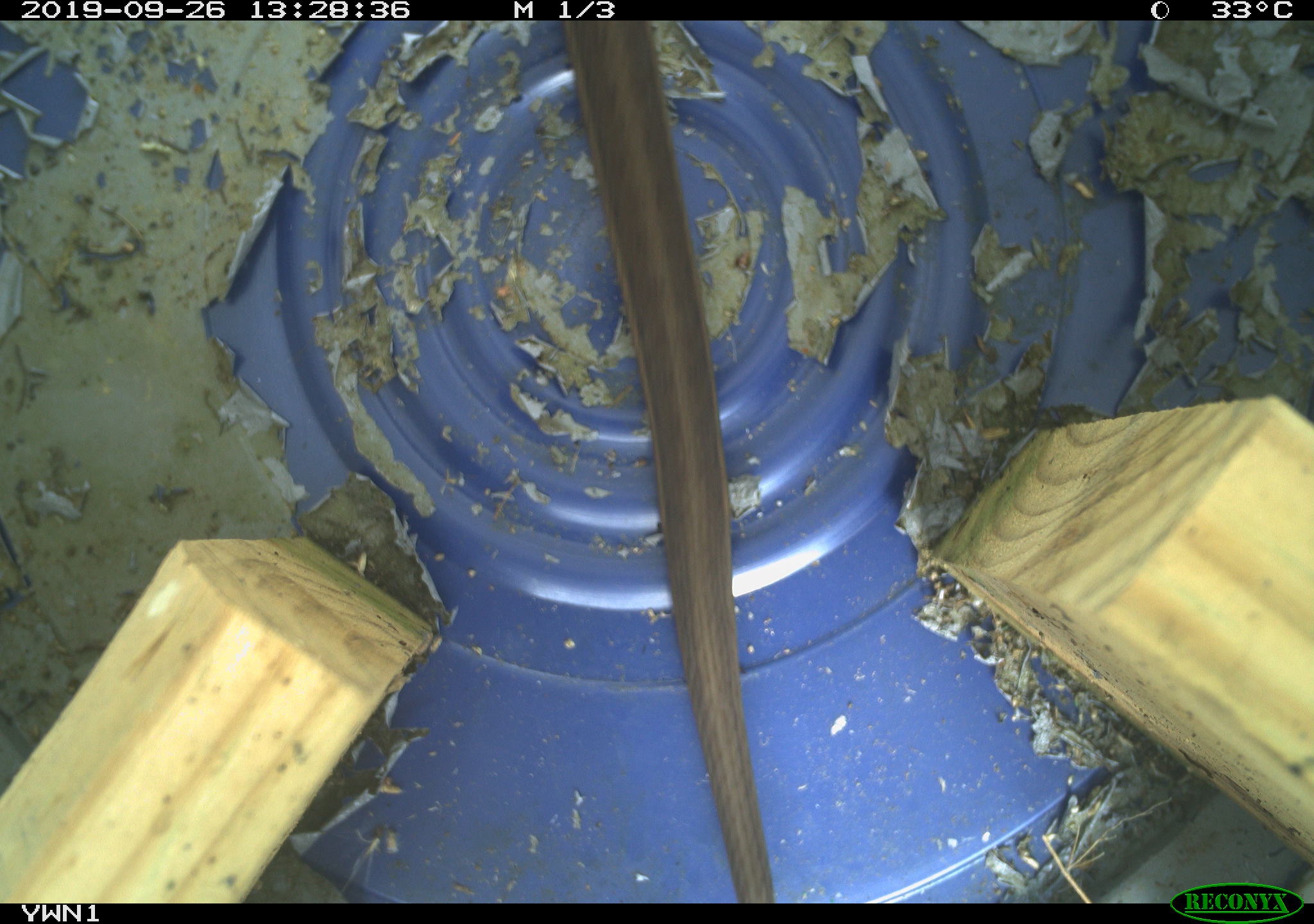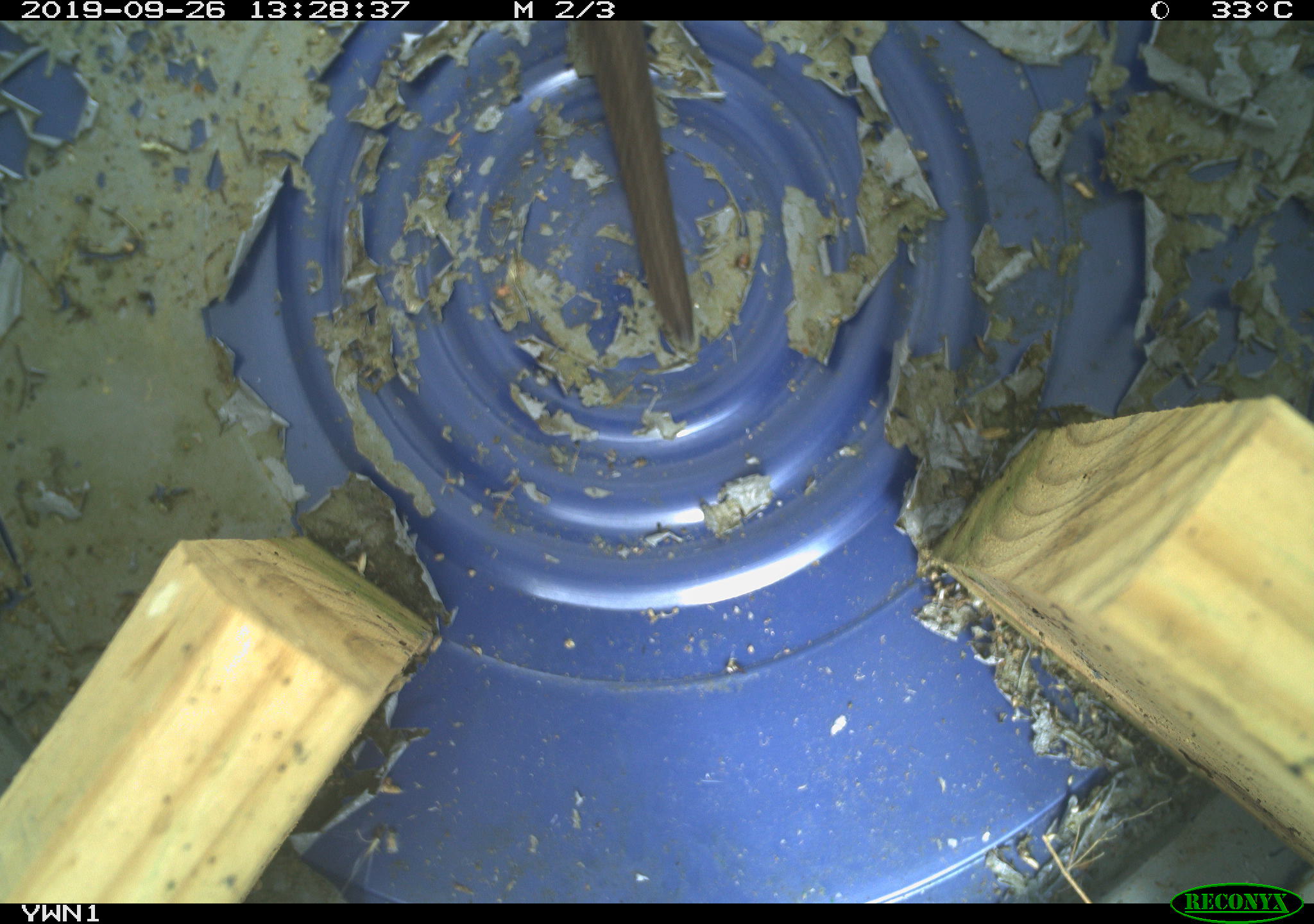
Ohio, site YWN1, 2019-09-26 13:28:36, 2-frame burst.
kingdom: Animalia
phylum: Chordata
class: Reptilia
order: Squamata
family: Colubridae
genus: Thamnophis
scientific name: Thamnophis sirtalis sirtalis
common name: eastern gartersnake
Eastern gartersnake (Thamnophis sirtalis sirtalis).